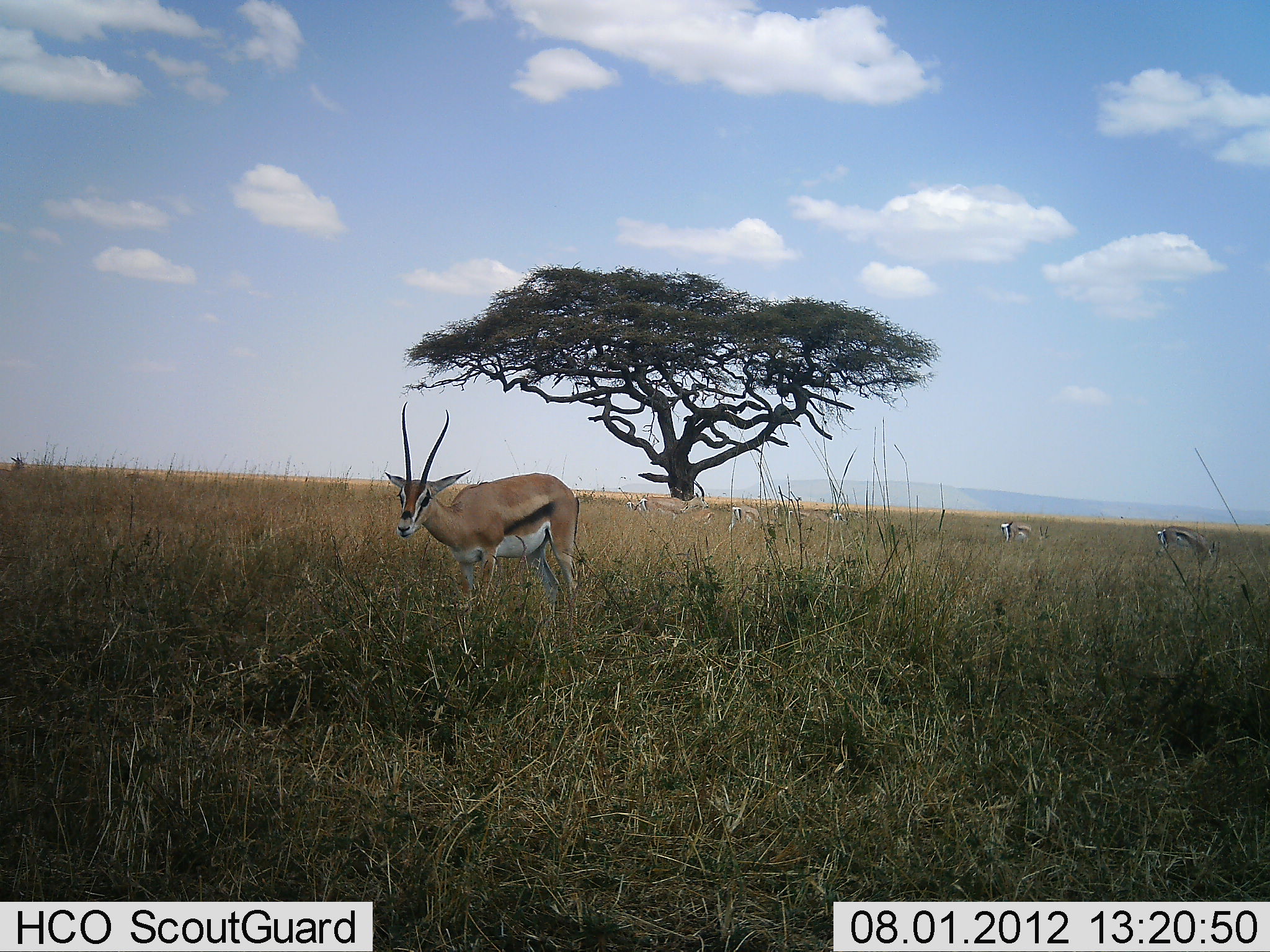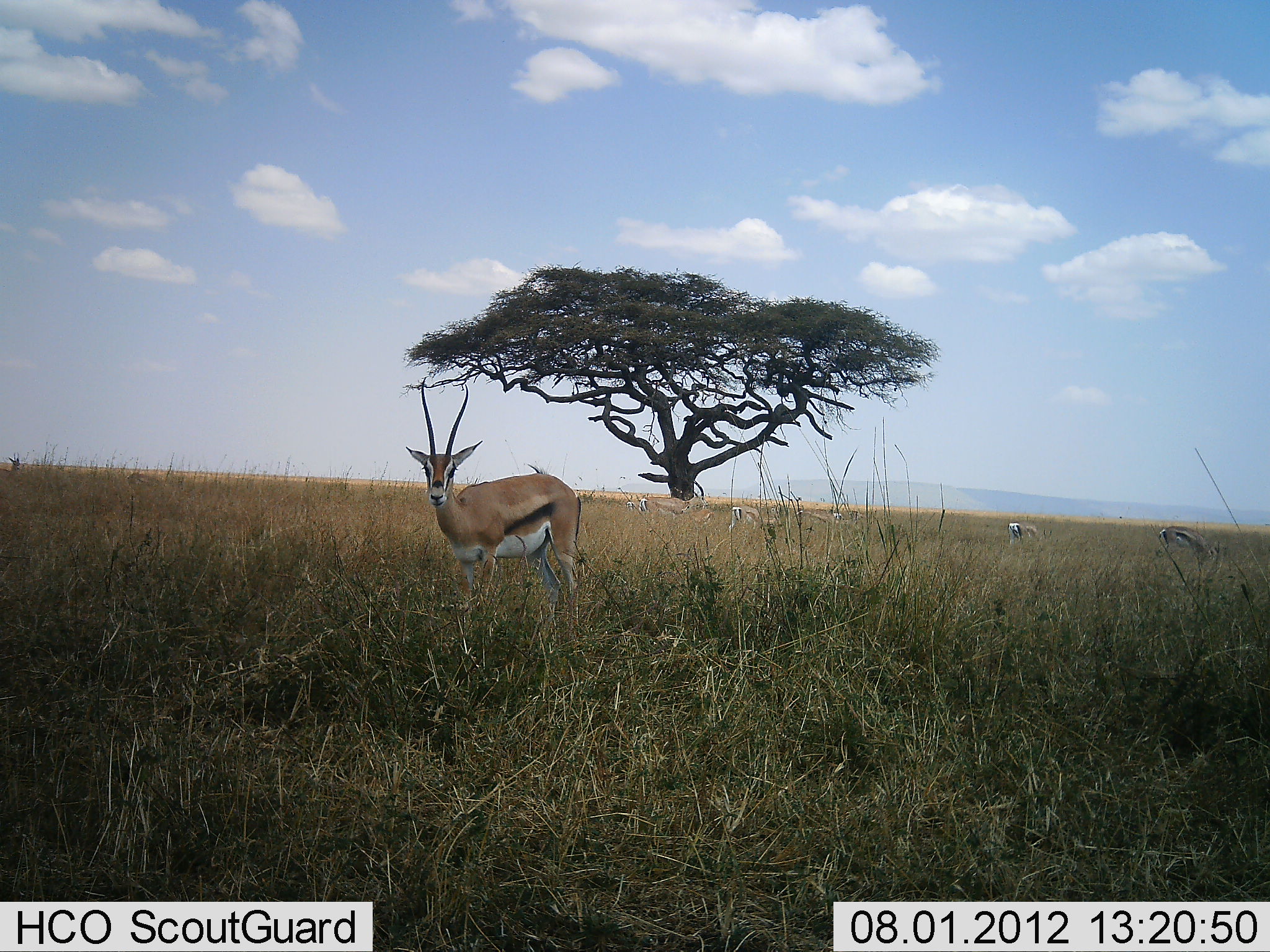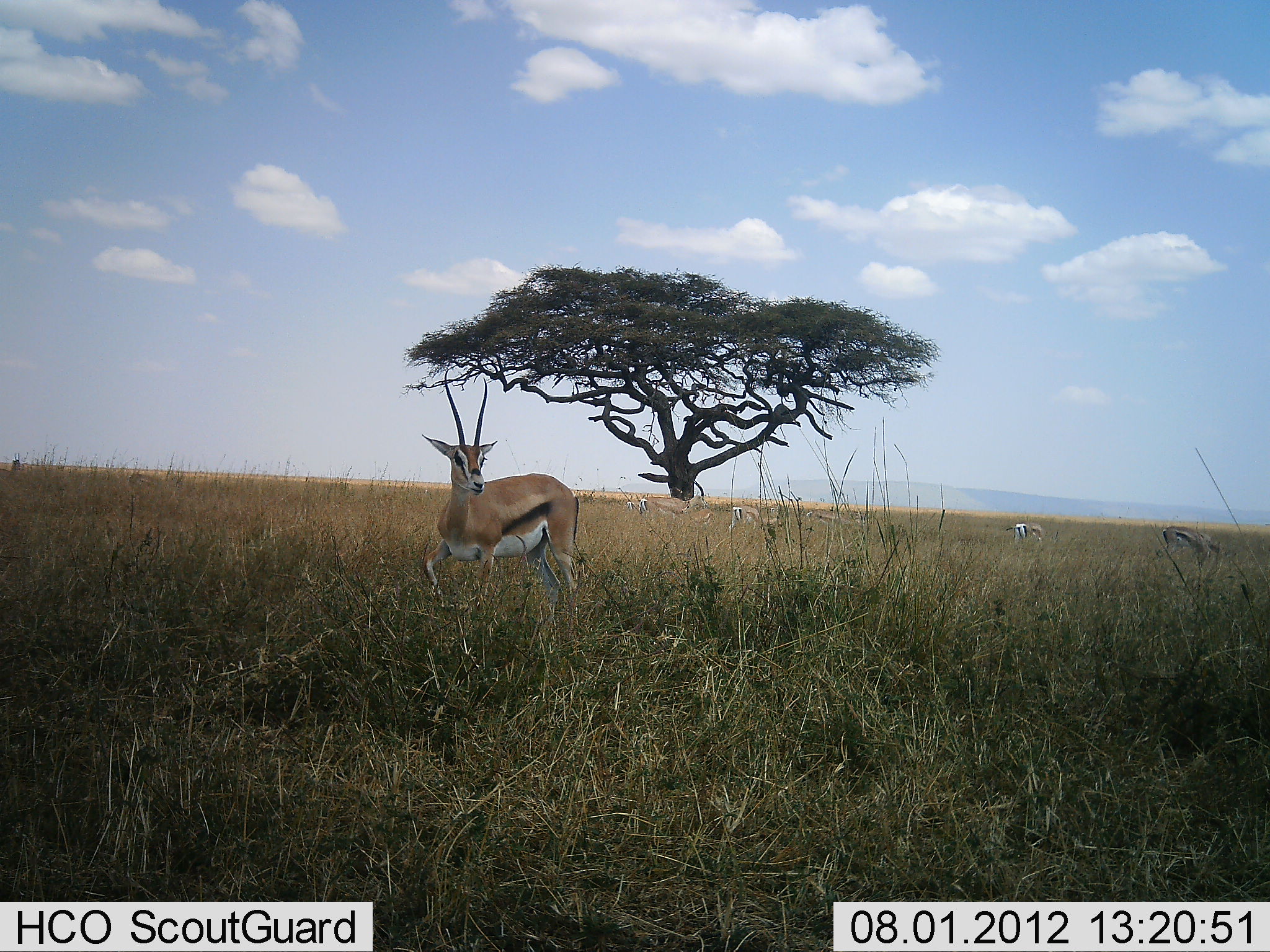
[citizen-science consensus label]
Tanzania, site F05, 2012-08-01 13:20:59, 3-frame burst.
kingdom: Animalia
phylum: Chordata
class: Mammalia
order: Artiodactyla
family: Bovidae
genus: Eudorcas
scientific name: Eudorcas thomsonii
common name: thomson's gazelle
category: gazellethomsons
Gazellethomsons (thomson's gazelle) (Eudorcas thomsonii), count 6. Behavior (volunteer vote fractions): standing 90%, resting 0%, moving 0%, interacting 0%. Young present (vote fraction): 0%. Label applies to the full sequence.